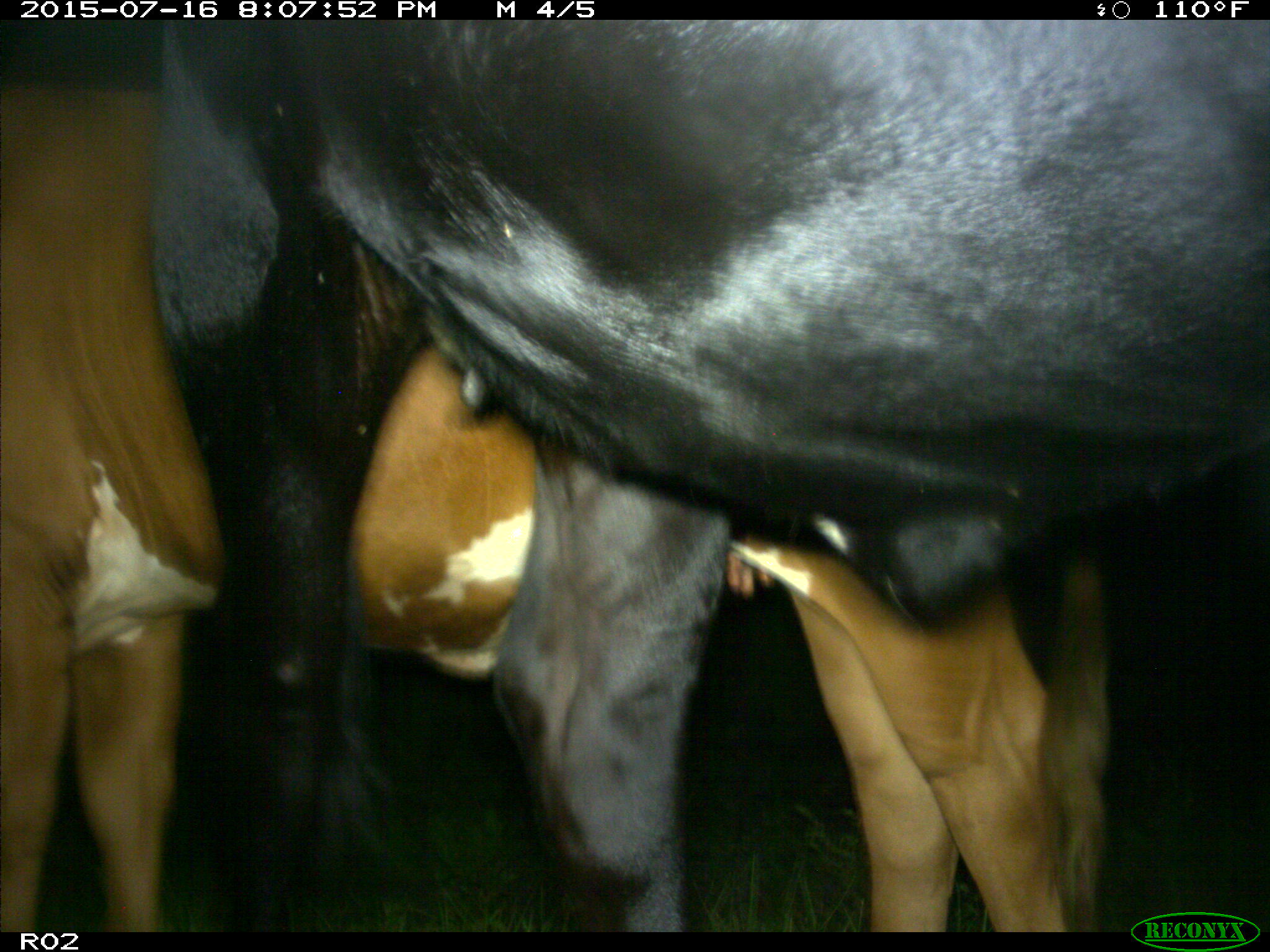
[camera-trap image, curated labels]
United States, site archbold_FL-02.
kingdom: Animalia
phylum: Chordata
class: Mammalia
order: Artiodactyla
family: Bovidae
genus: Bos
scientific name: Bos taurus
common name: domestic cow